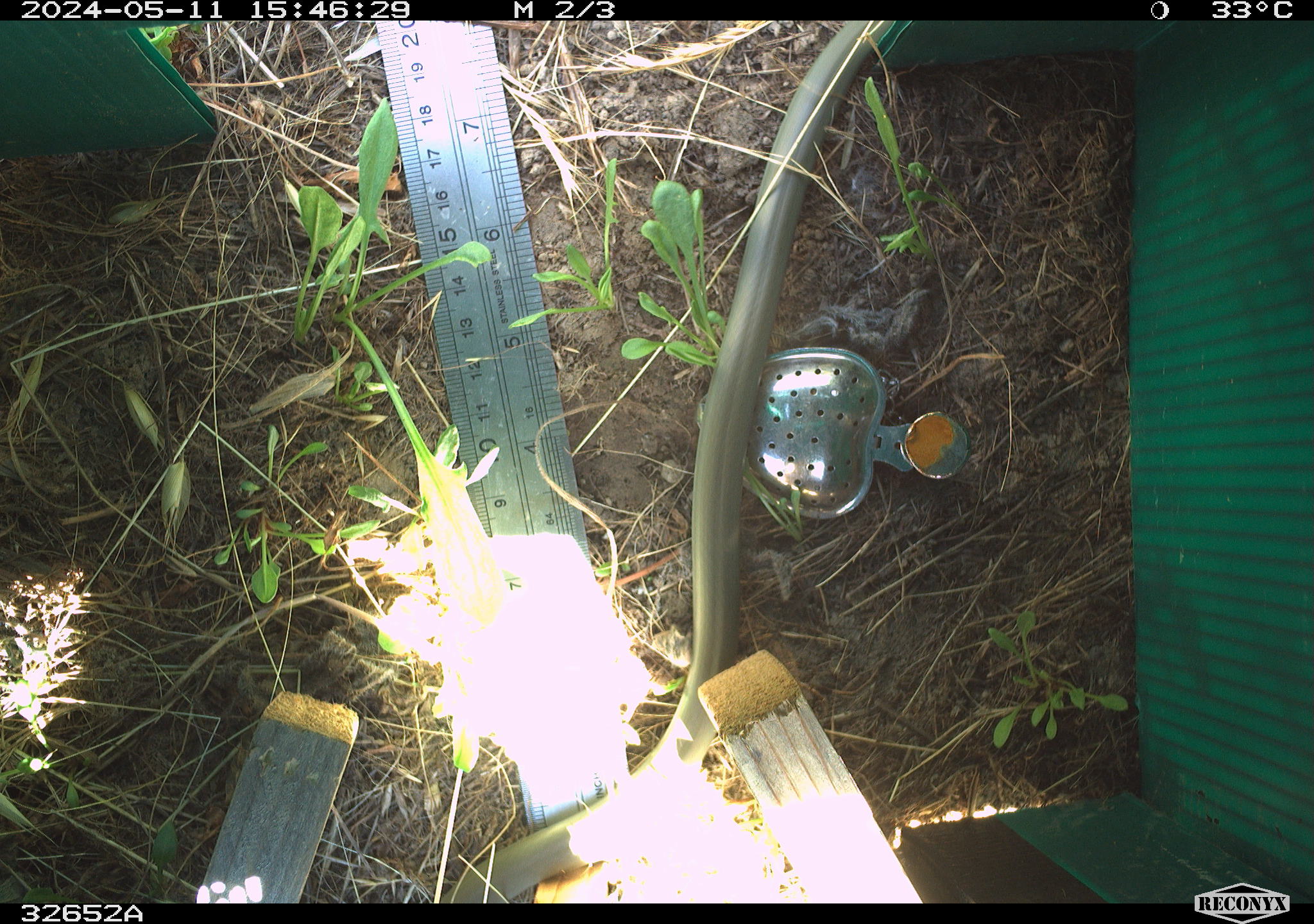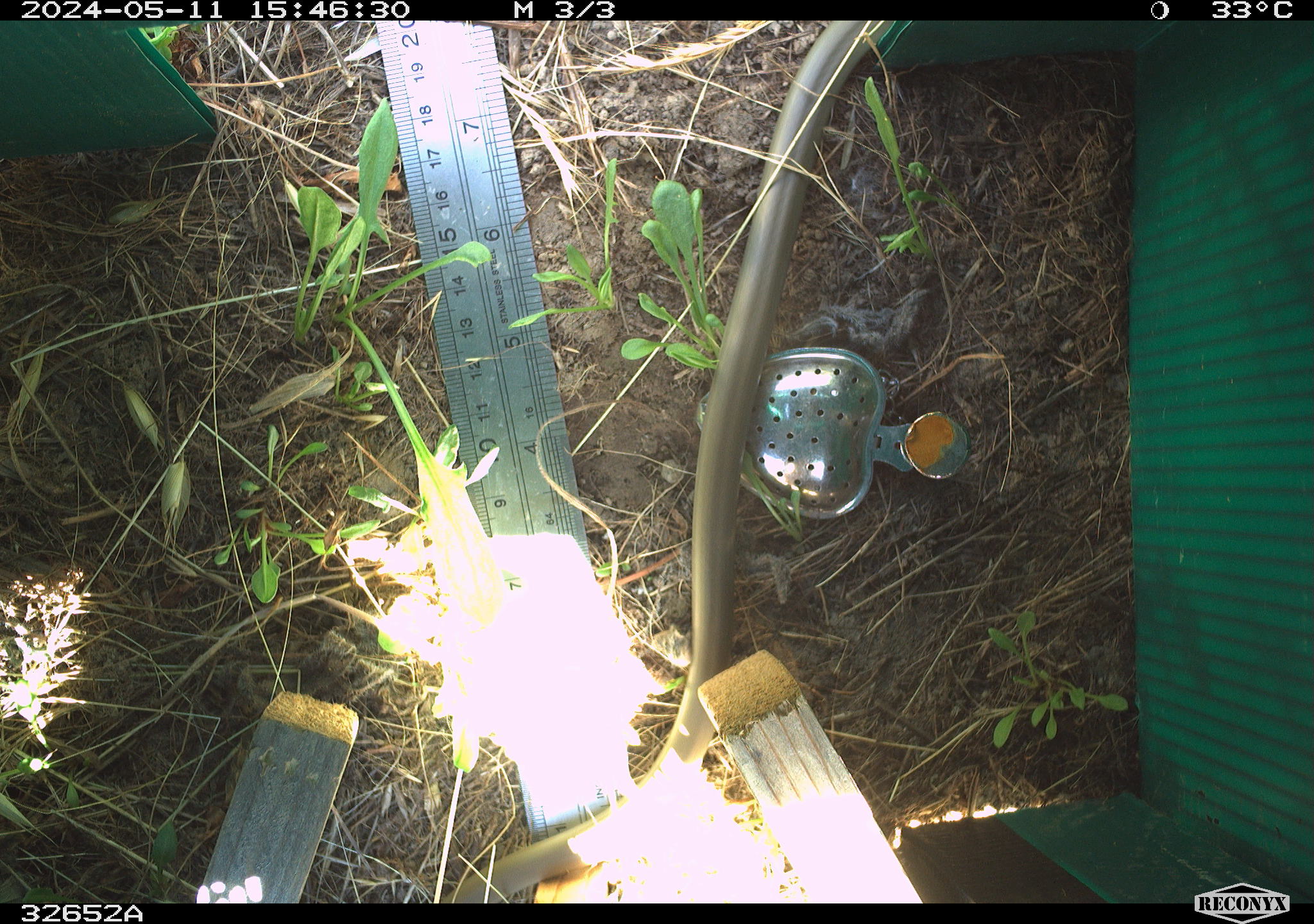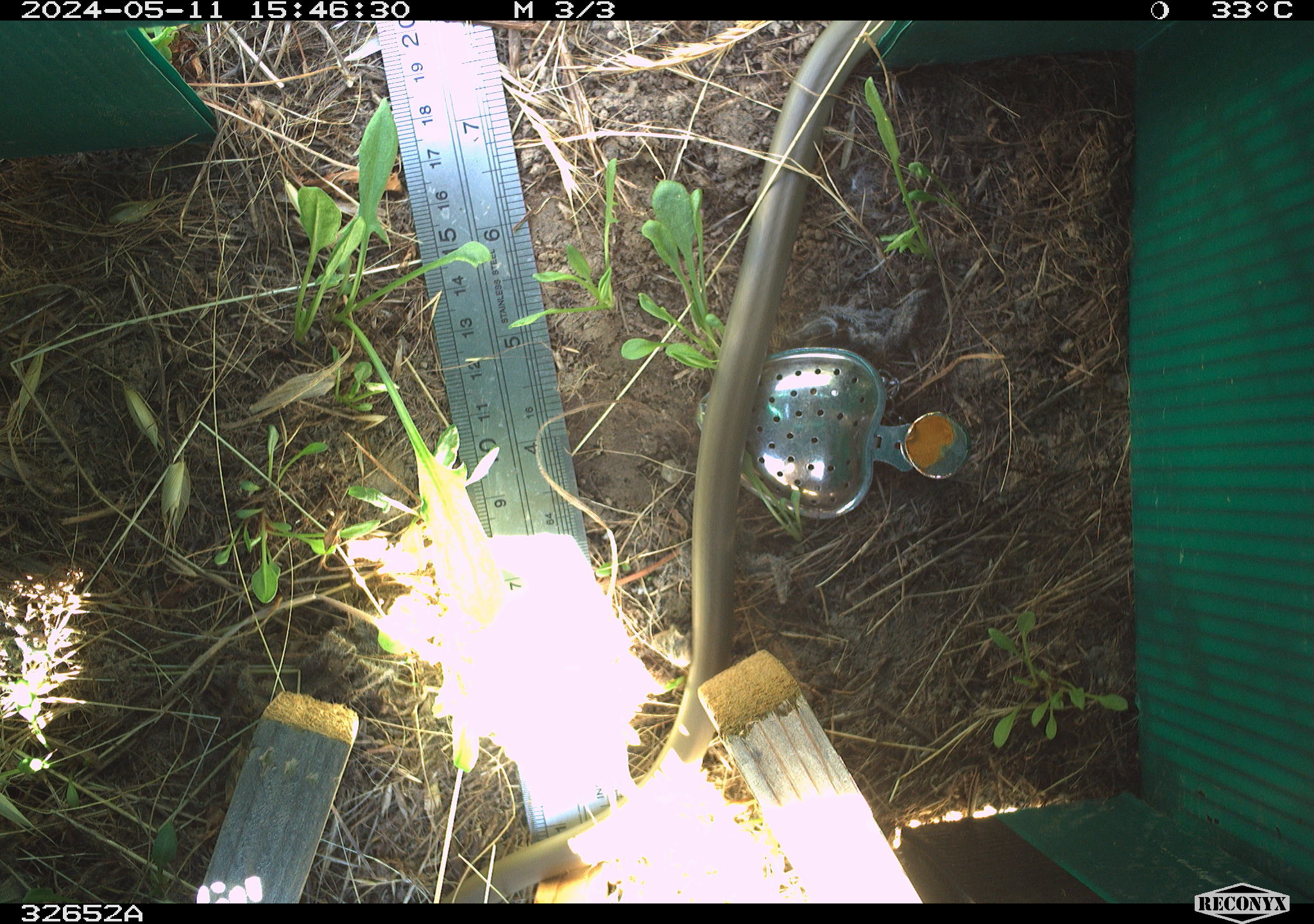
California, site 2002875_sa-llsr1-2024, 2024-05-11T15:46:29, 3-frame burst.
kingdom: Animalia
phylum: Chordata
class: Reptilia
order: Squamata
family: Colubridae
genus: Coluber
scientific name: Coluber constrictor mormon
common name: western yellow-bellied racer